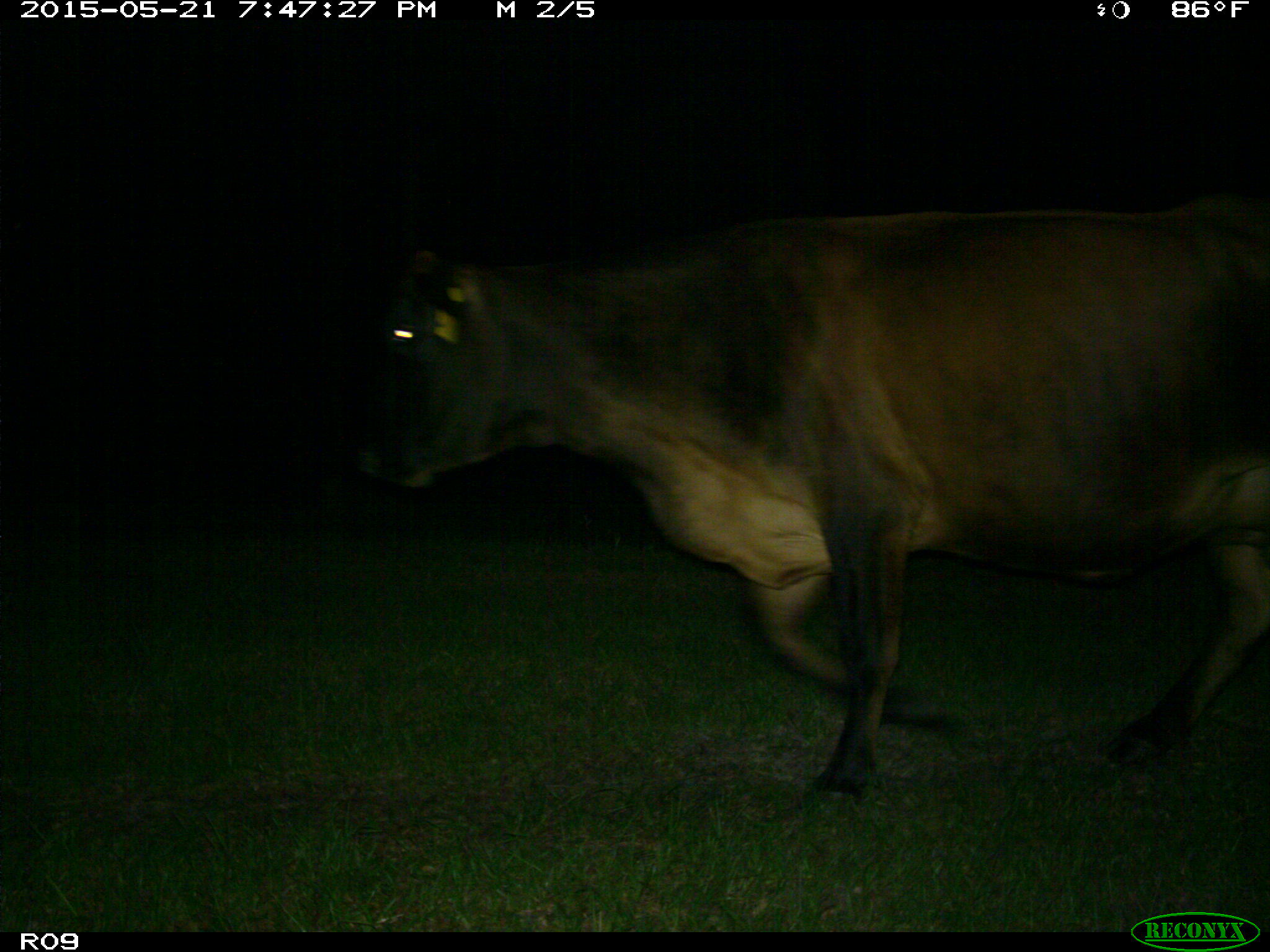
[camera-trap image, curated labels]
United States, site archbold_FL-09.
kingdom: Animalia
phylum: Chordata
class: Mammalia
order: Artiodactyla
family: Bovidae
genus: Bos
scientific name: Bos taurus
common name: domestic cow